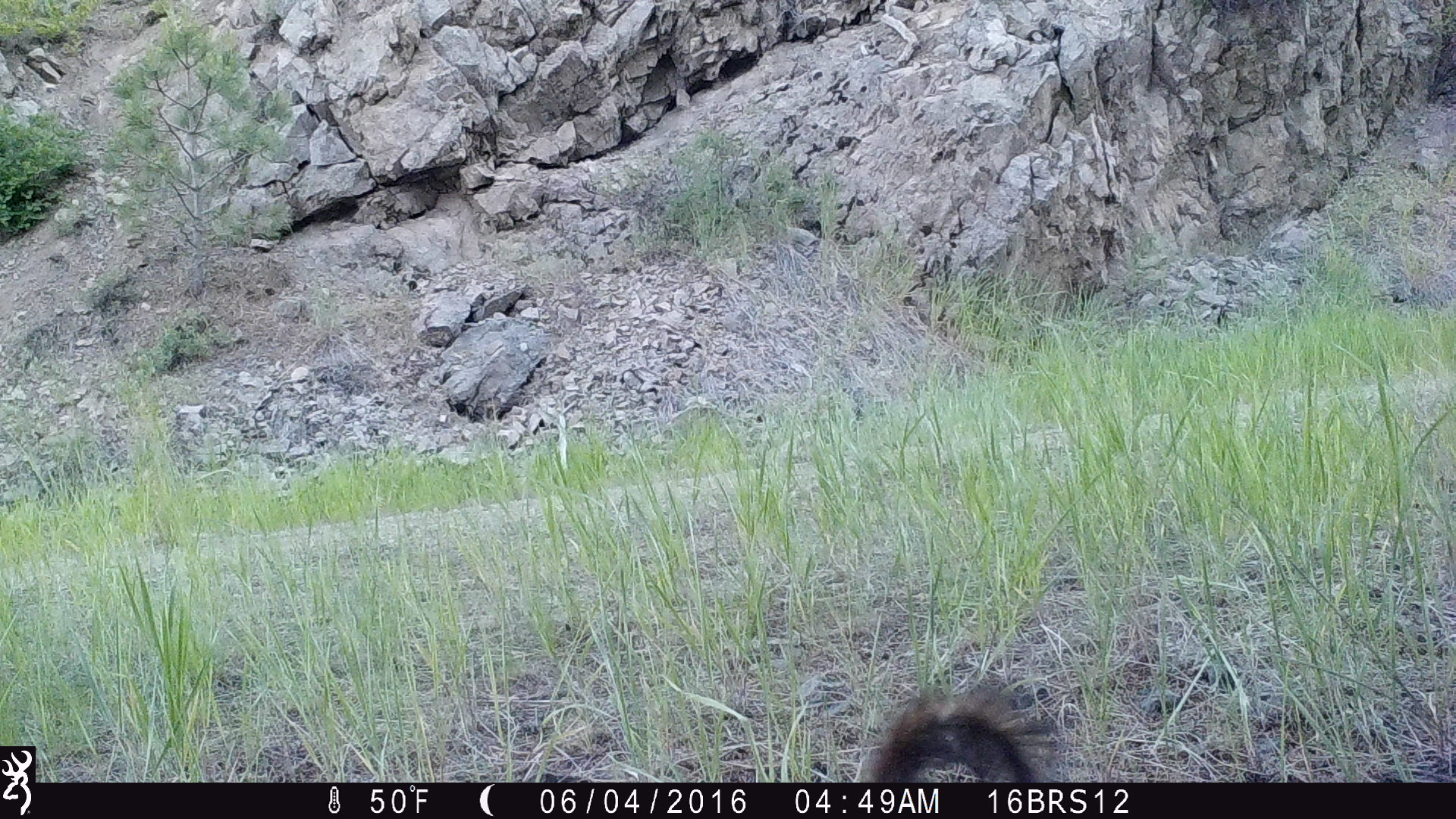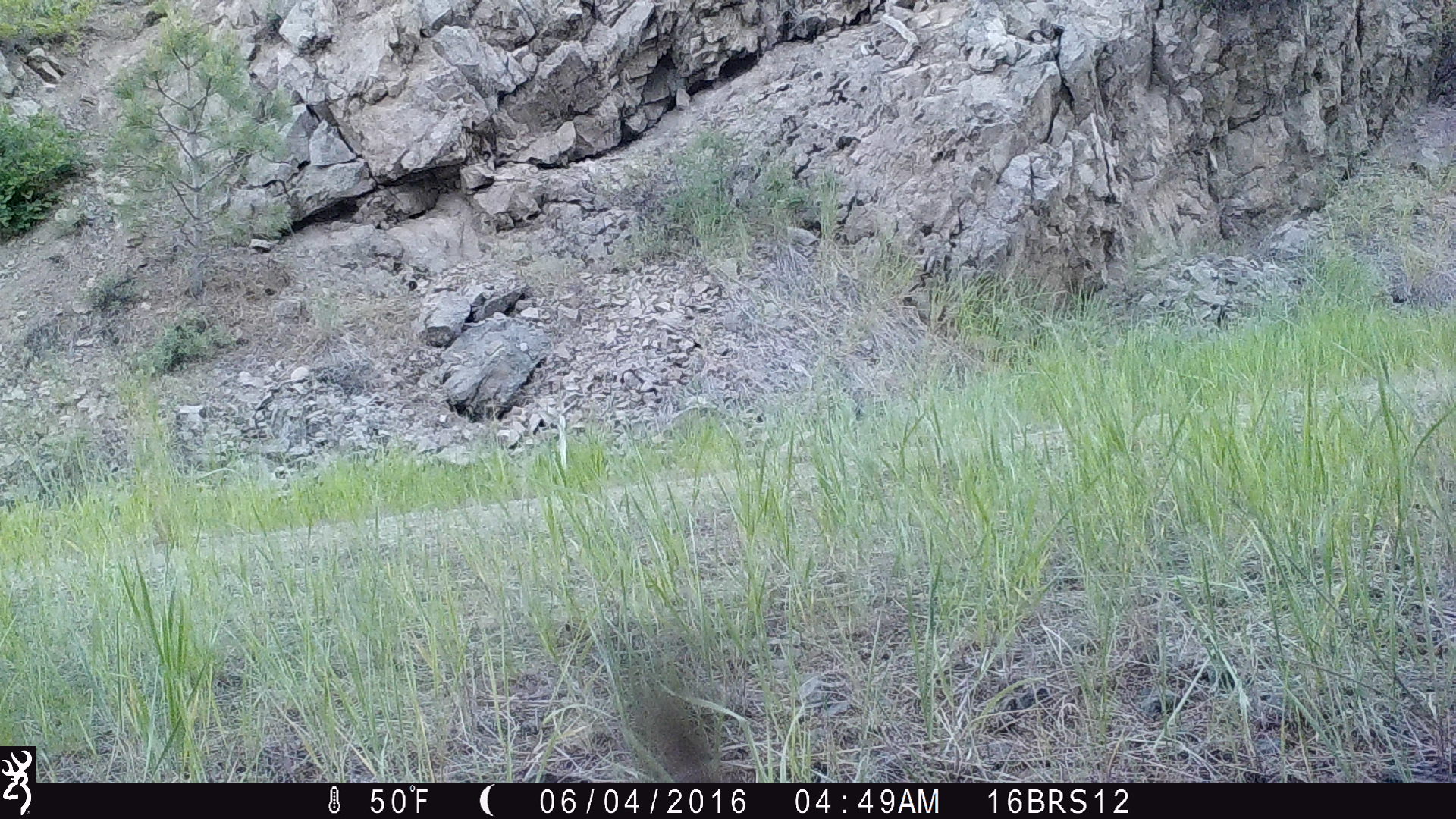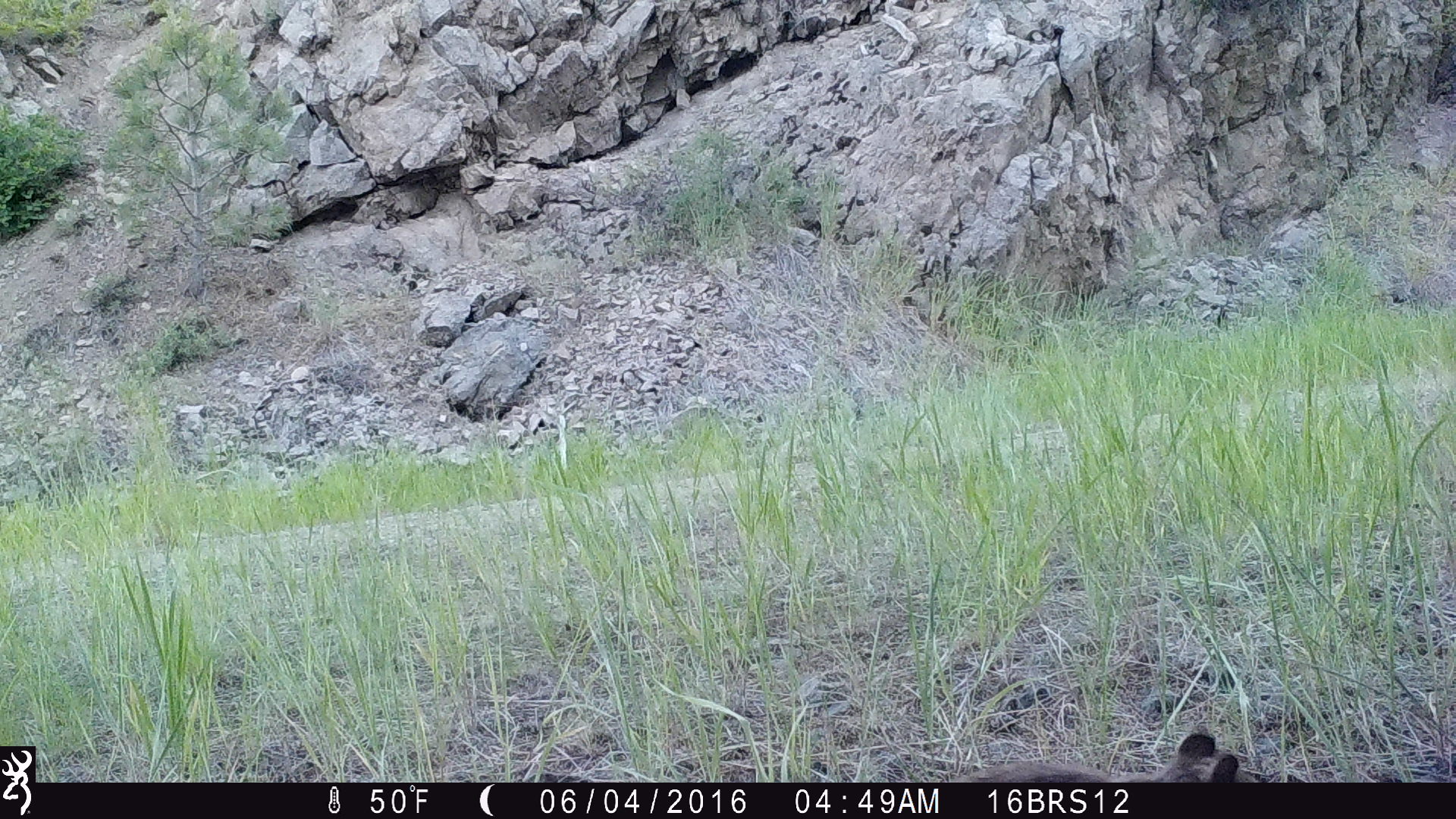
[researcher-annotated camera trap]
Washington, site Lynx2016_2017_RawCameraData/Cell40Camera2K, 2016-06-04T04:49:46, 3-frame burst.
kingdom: Animalia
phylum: Chordata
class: Mammalia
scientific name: Mammalia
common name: small mammal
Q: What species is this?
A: Small mammal (Mammalia).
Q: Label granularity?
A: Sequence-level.